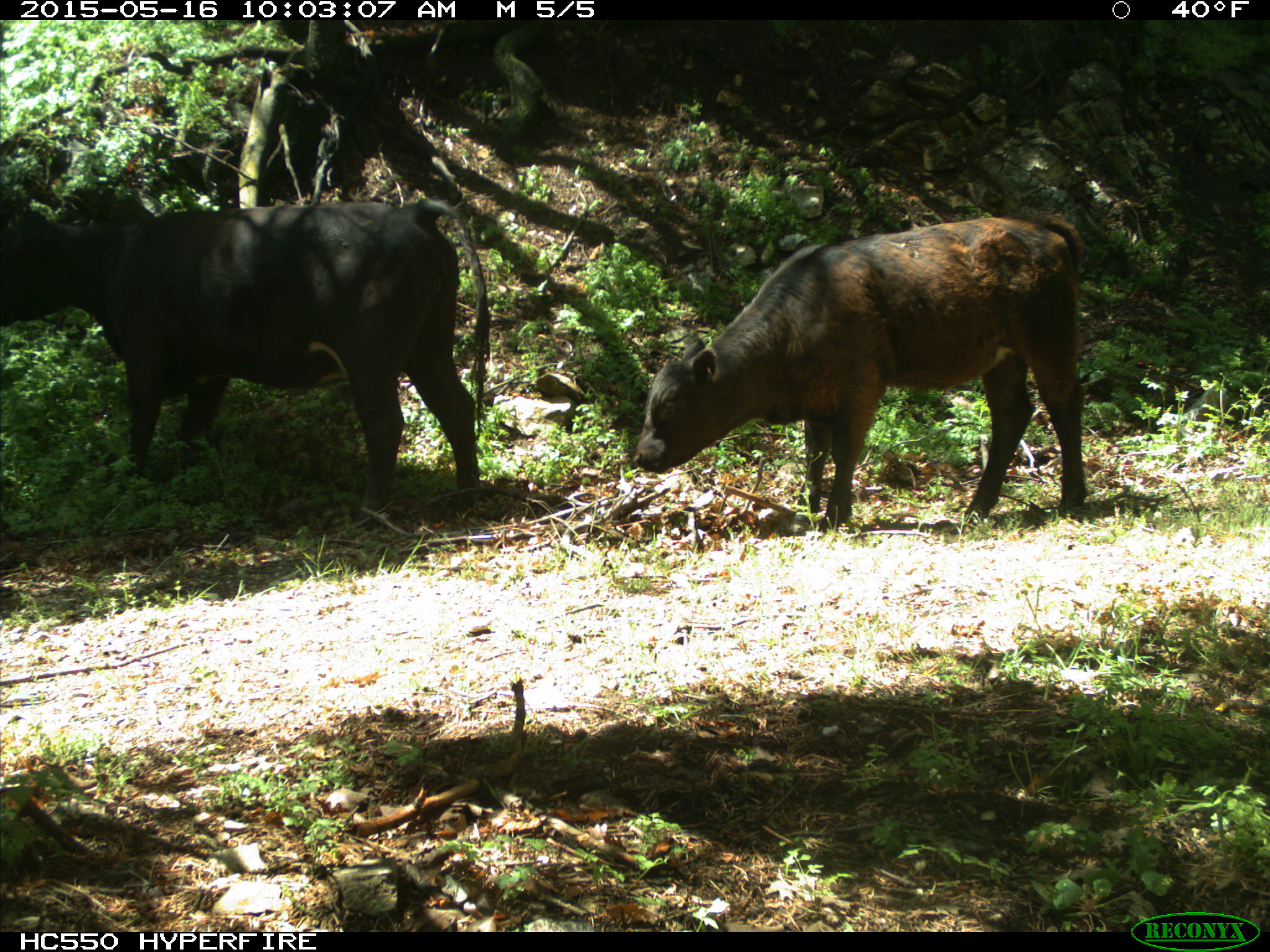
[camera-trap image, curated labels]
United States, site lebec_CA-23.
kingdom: Animalia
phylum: Chordata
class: Mammalia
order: Artiodactyla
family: Bovidae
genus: Bos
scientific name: Bos taurus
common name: domestic cow